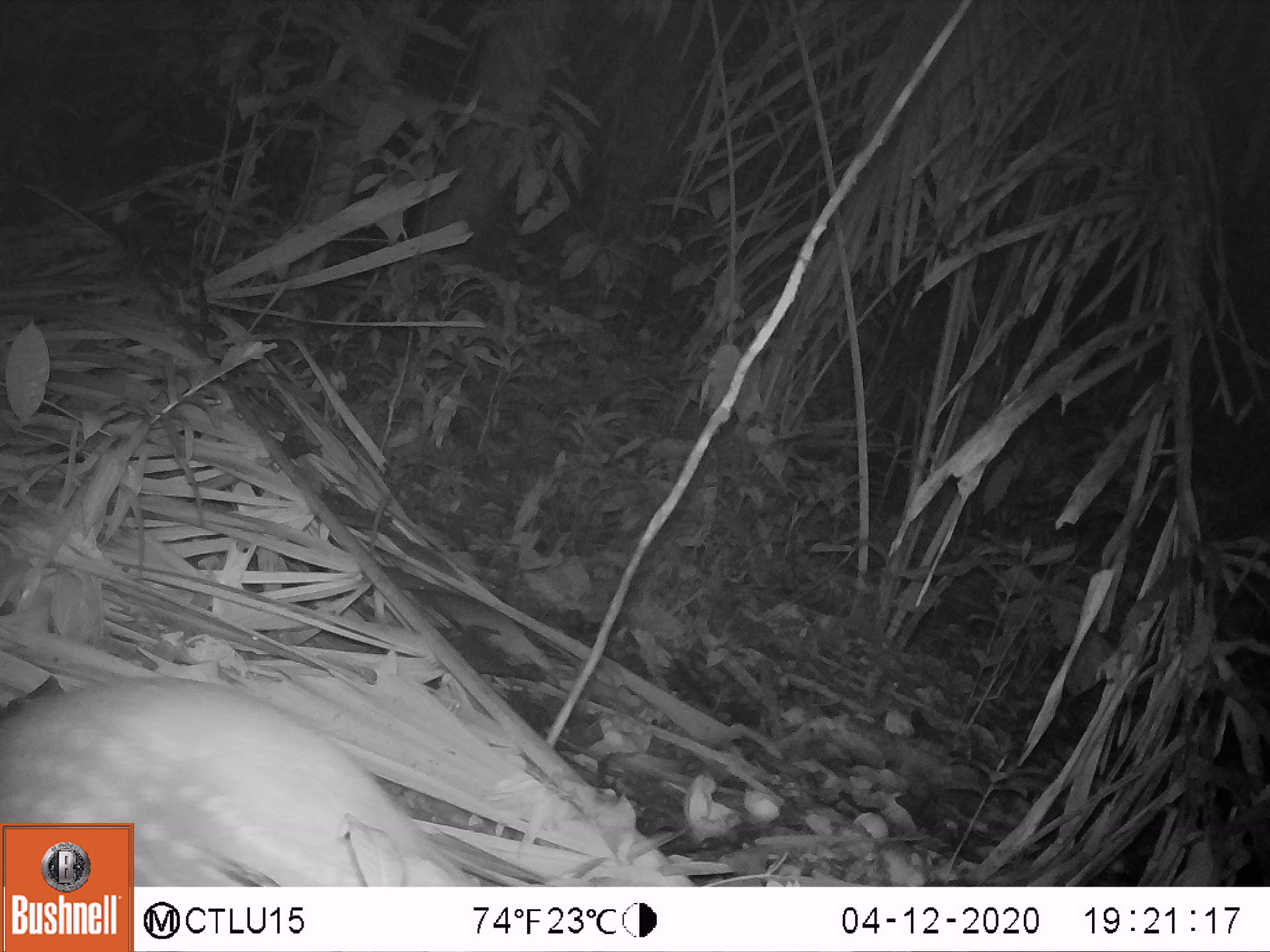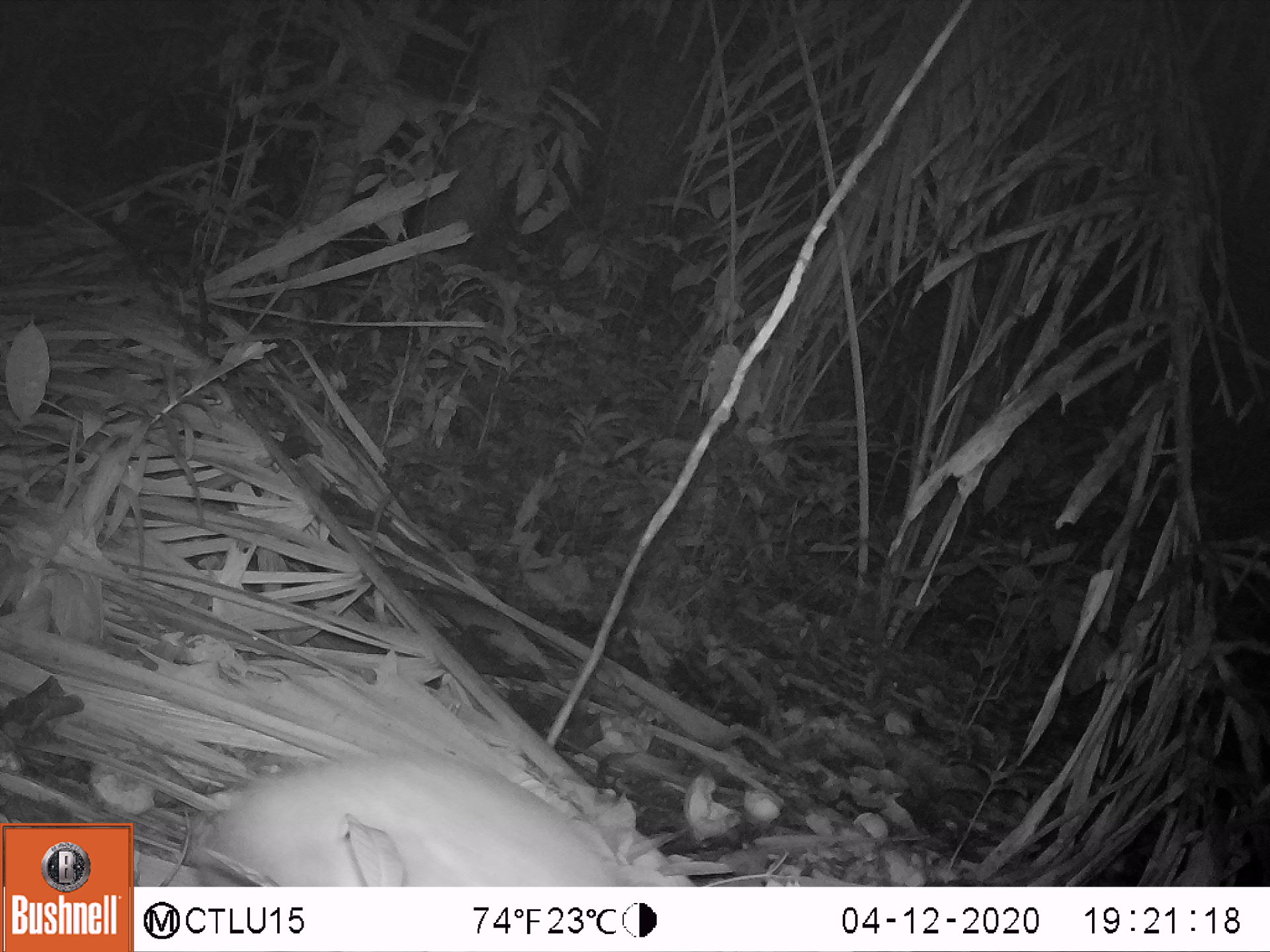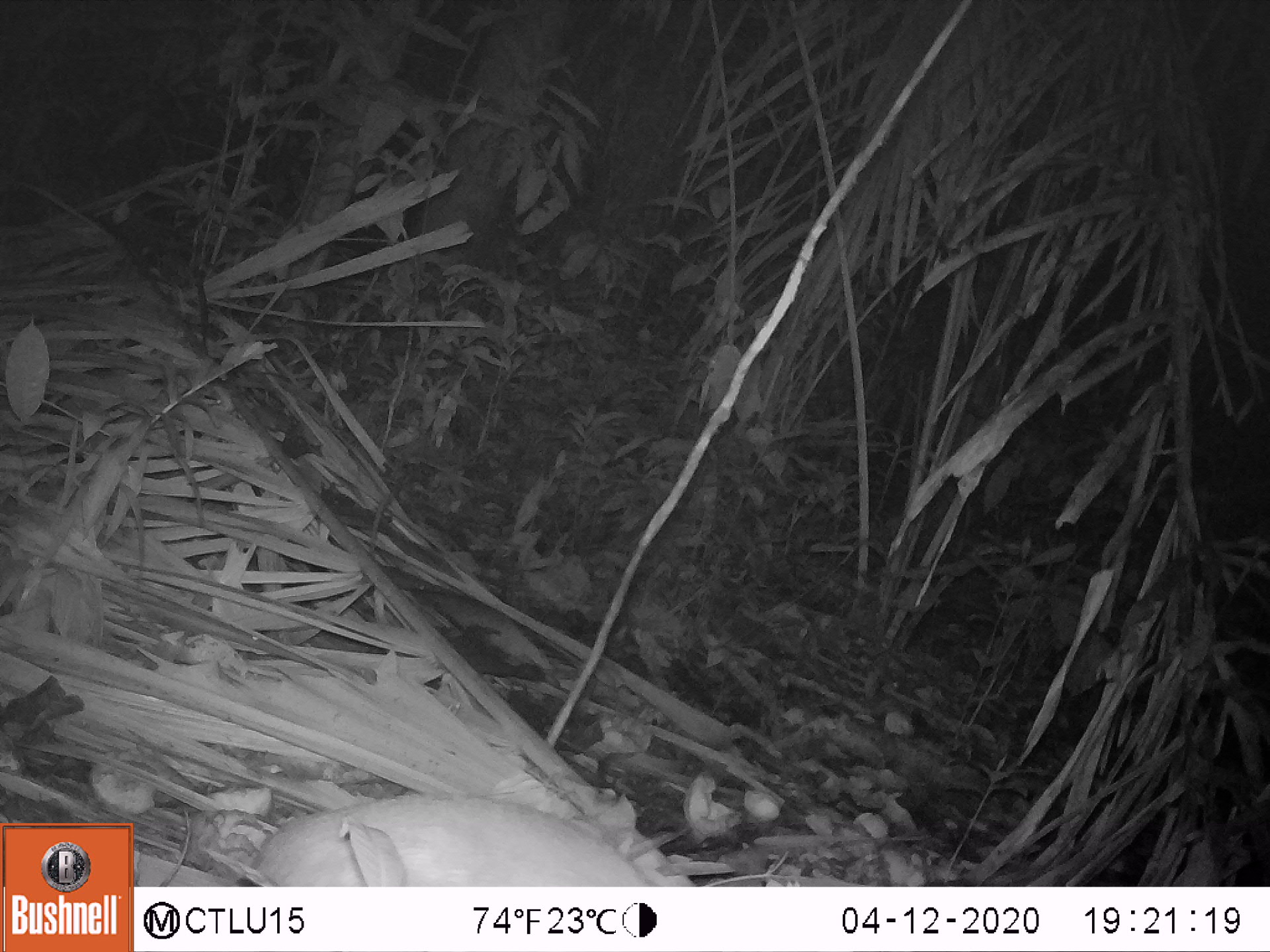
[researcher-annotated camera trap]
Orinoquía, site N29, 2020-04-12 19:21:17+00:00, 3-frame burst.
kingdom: Animalia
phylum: Chordata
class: Mammalia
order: Rodentia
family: Cuniculidae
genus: Cuniculus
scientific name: Cuniculus paca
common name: spotted paca